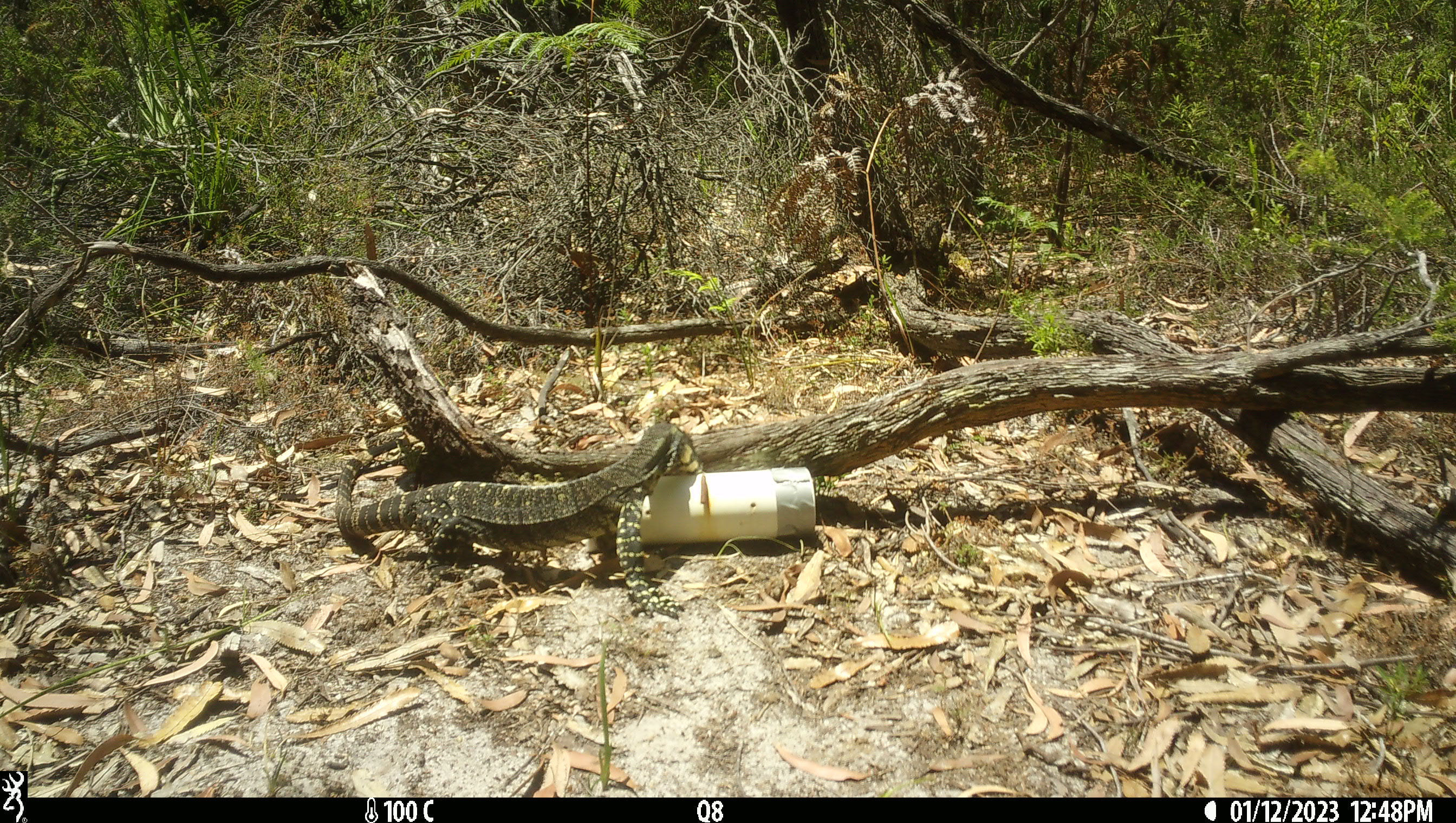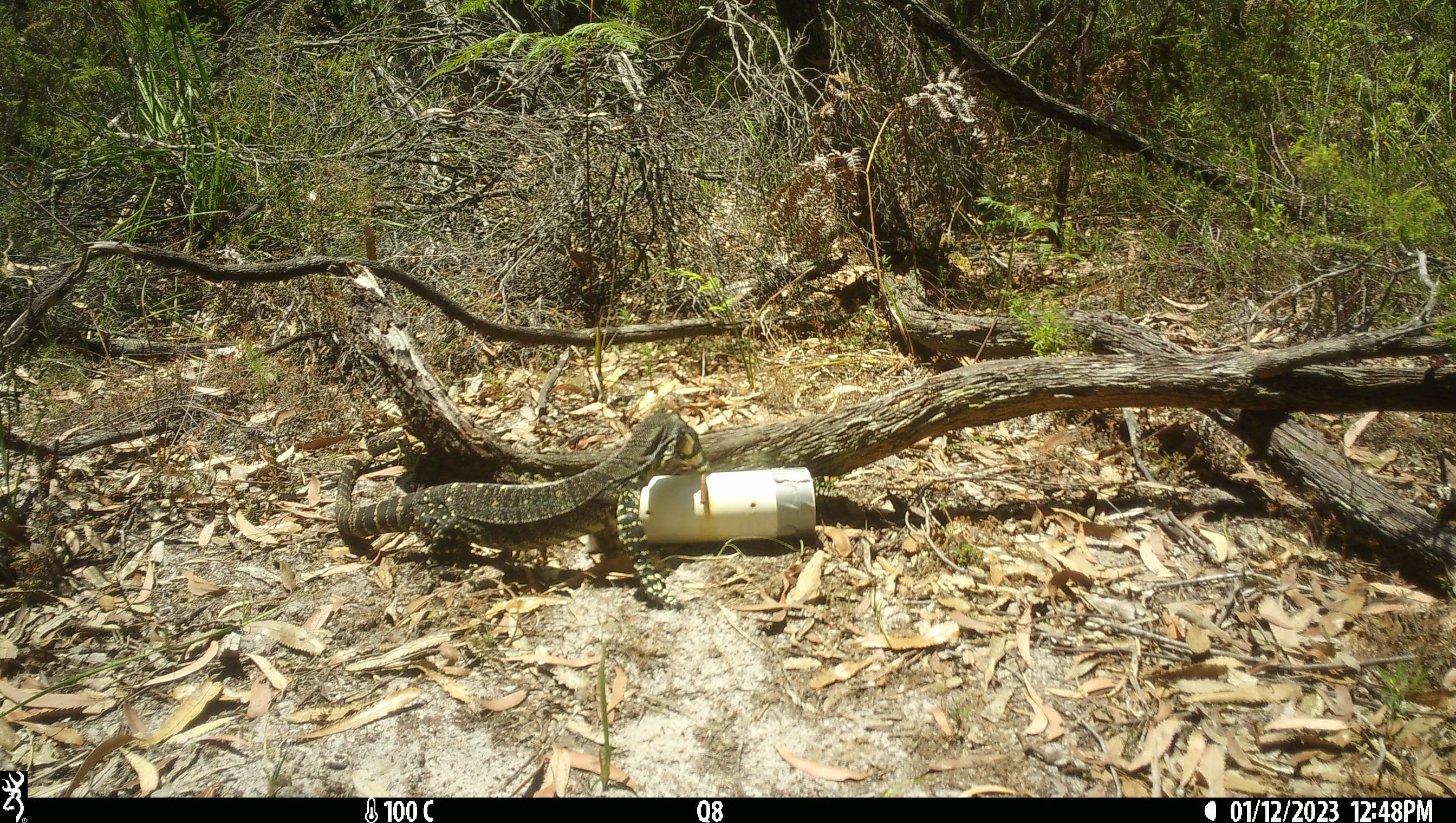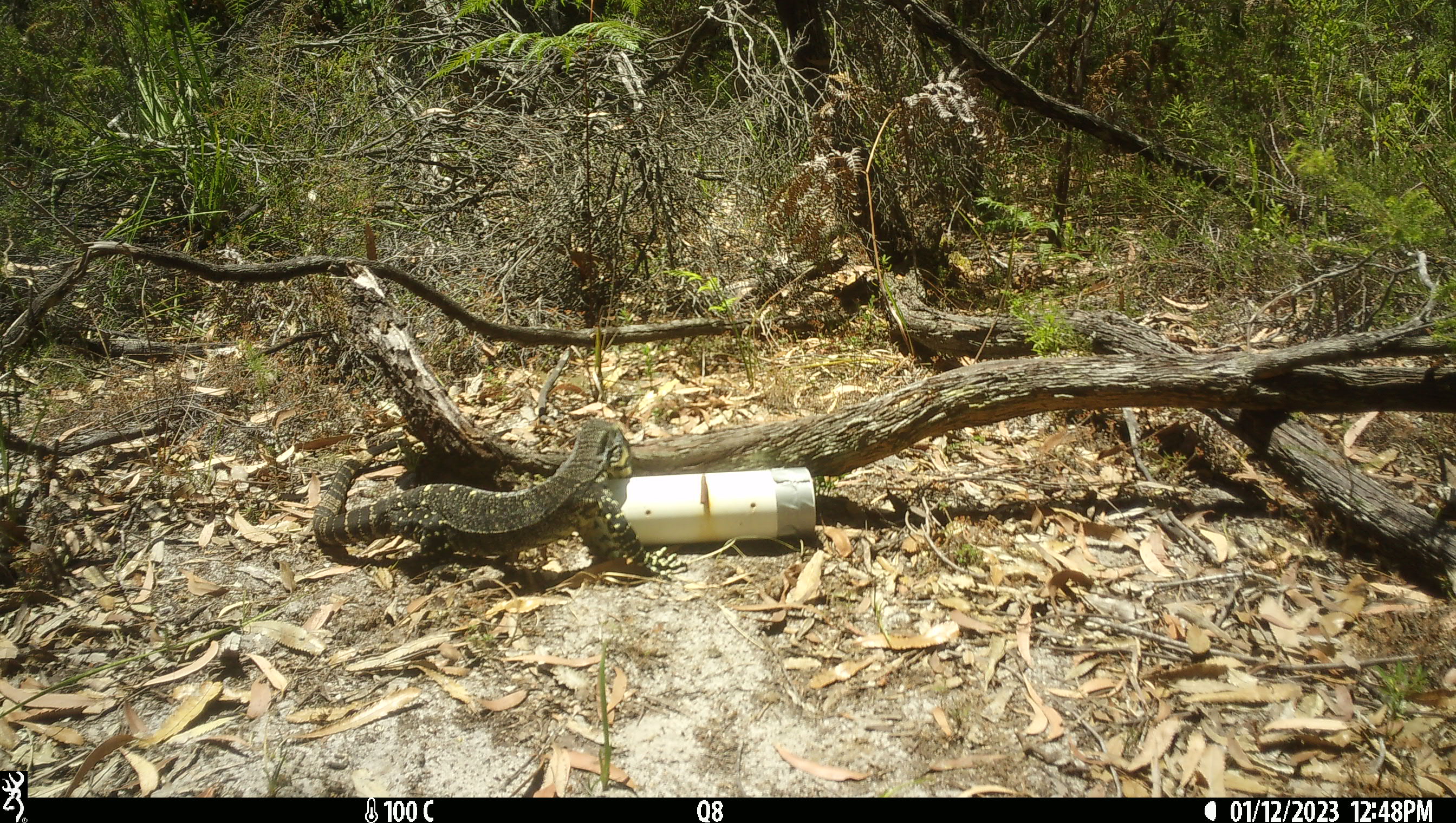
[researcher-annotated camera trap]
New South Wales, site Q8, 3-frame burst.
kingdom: Animalia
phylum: Chordata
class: Reptilia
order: Squamata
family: Varanidae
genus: Varanus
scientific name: Varanus varius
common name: lace monitor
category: goanna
Goanna (lace monitor) (Varanus varius).